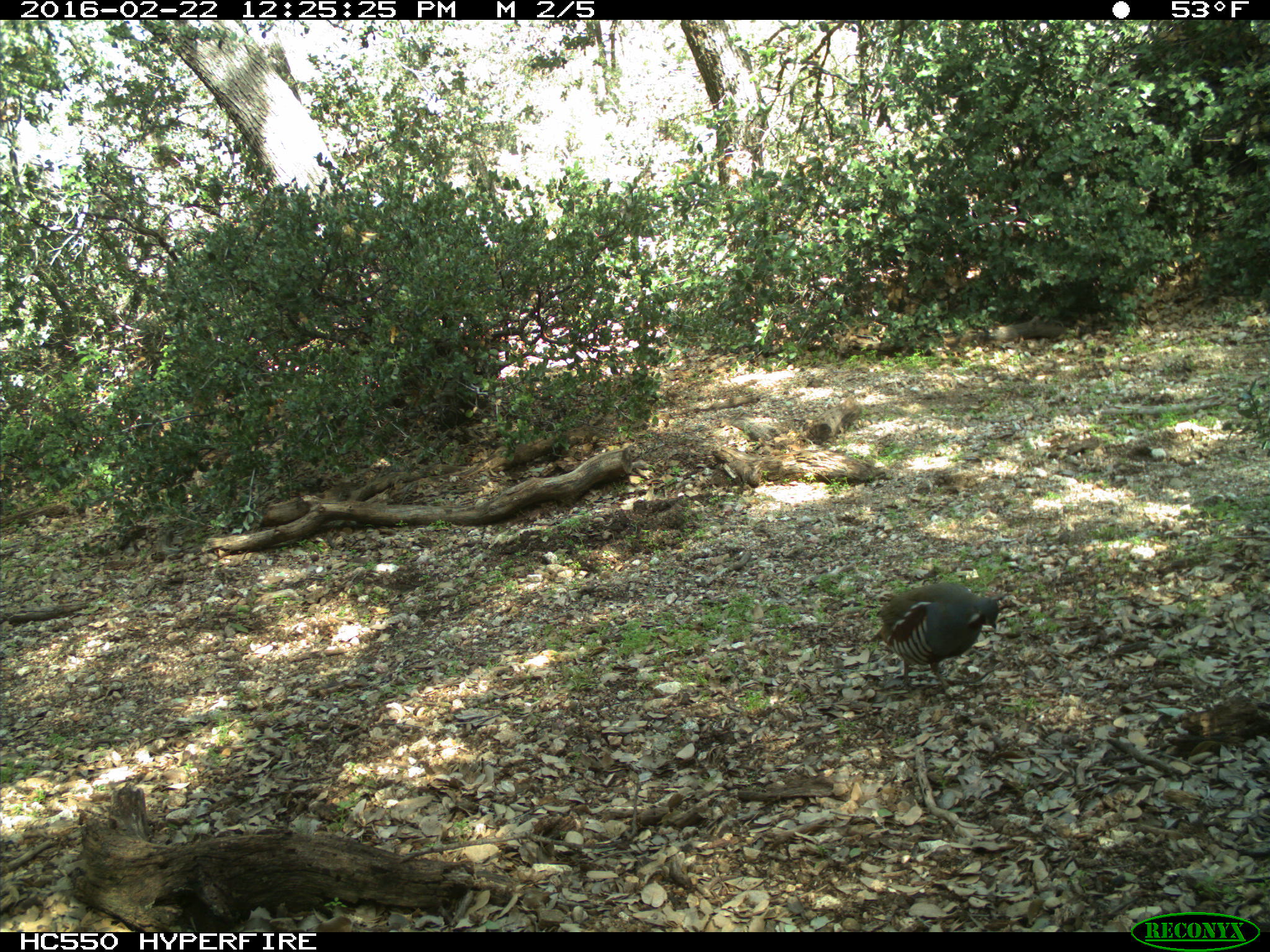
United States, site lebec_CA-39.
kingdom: Animalia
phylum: Chordata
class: Aves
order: Galliformes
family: Odontophoridae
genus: Callipepla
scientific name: Callipepla californica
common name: california quail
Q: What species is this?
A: Callipepla californica (california quail).